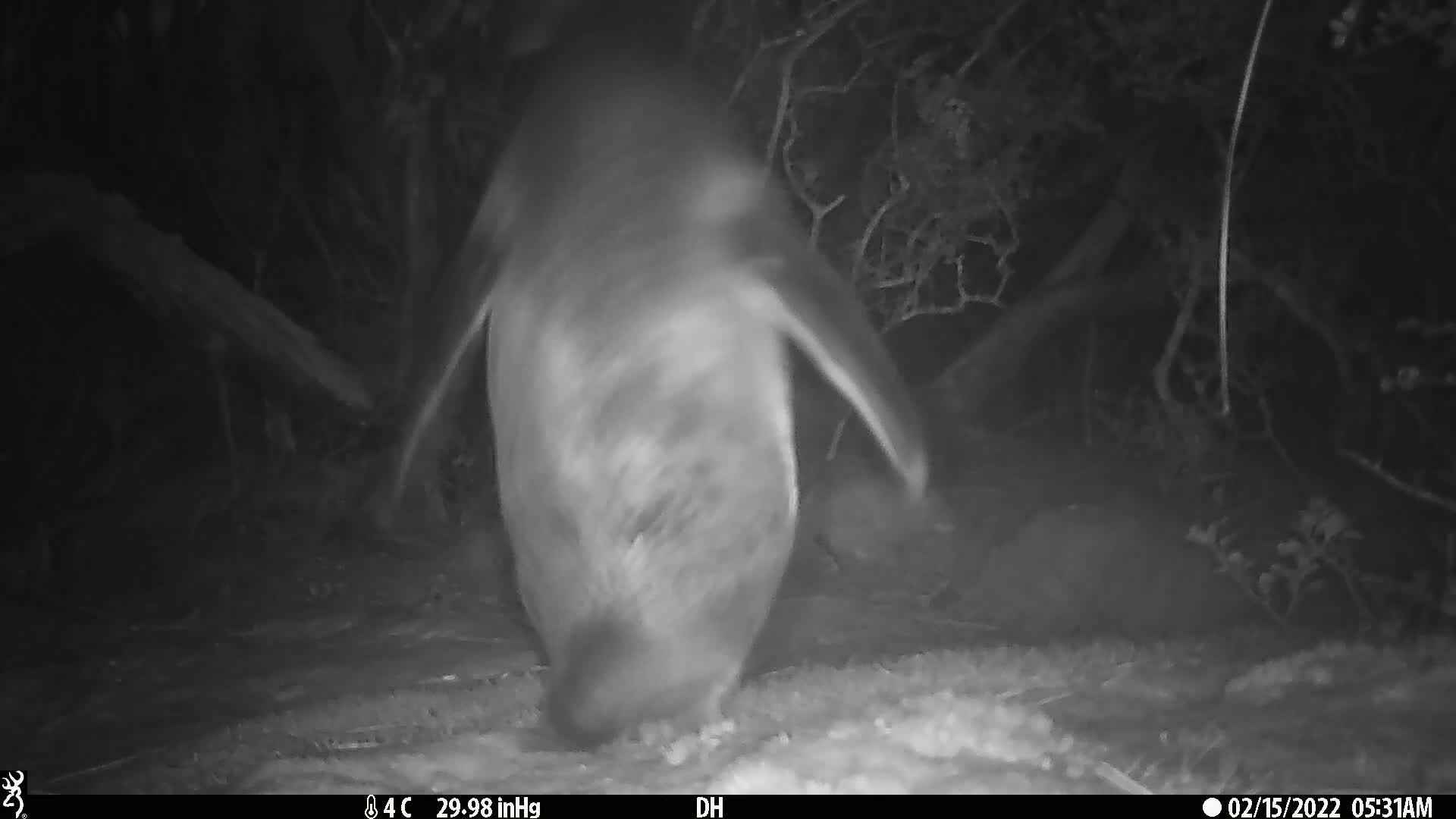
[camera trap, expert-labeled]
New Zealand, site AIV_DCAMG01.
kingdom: Animalia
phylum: Chordata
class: Aves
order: Sphenisciformes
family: Spheniscidae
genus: Megadyptes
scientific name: Megadyptes antipodes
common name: yellow-eyed penguin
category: yellow eyed penguin